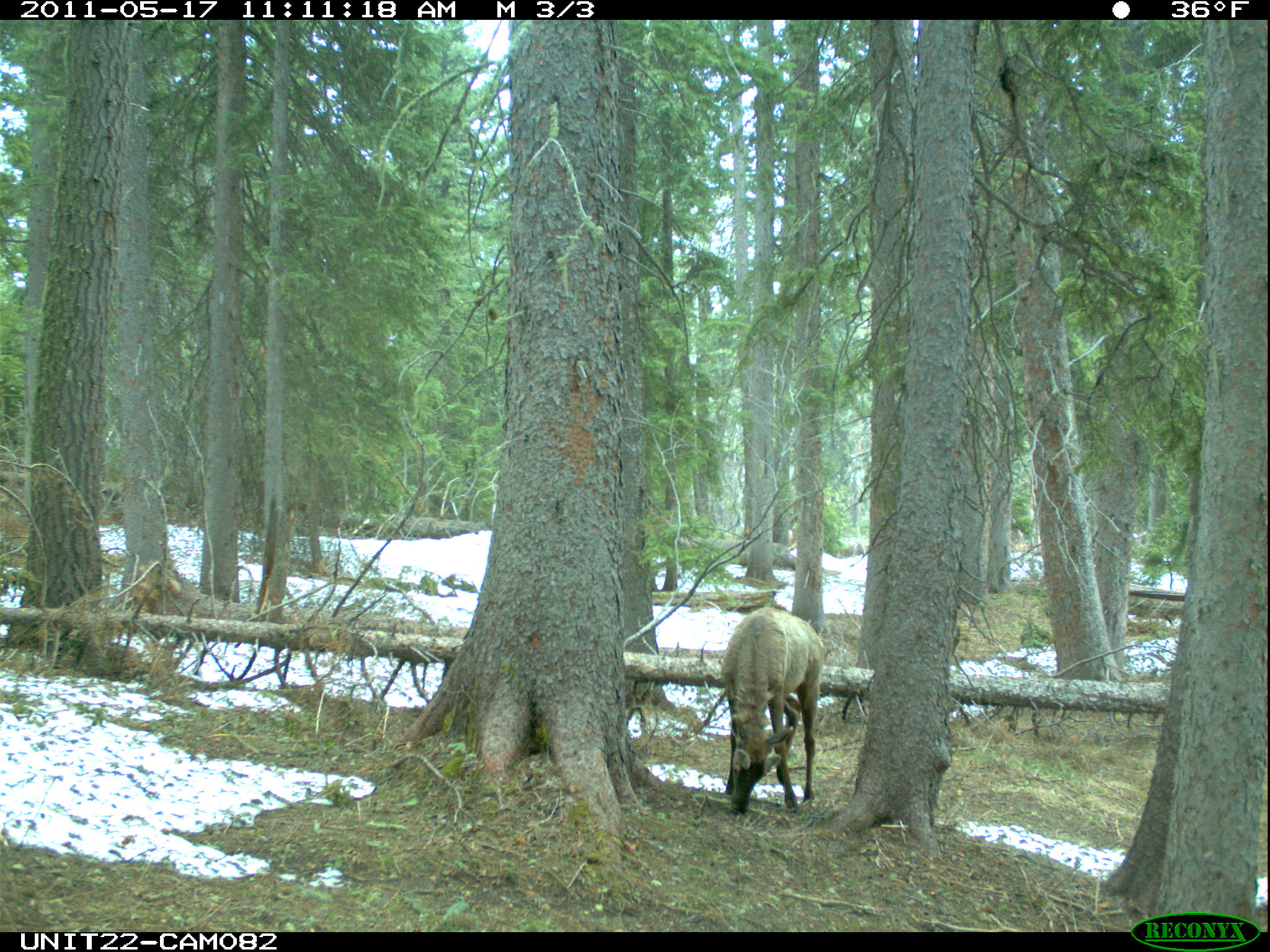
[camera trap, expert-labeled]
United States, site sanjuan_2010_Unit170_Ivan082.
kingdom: Animalia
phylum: Chordata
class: Mammalia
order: Artiodactyla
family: Cervidae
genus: Cervus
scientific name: Cervus elaphus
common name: red deer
Cervus elaphus (red deer).